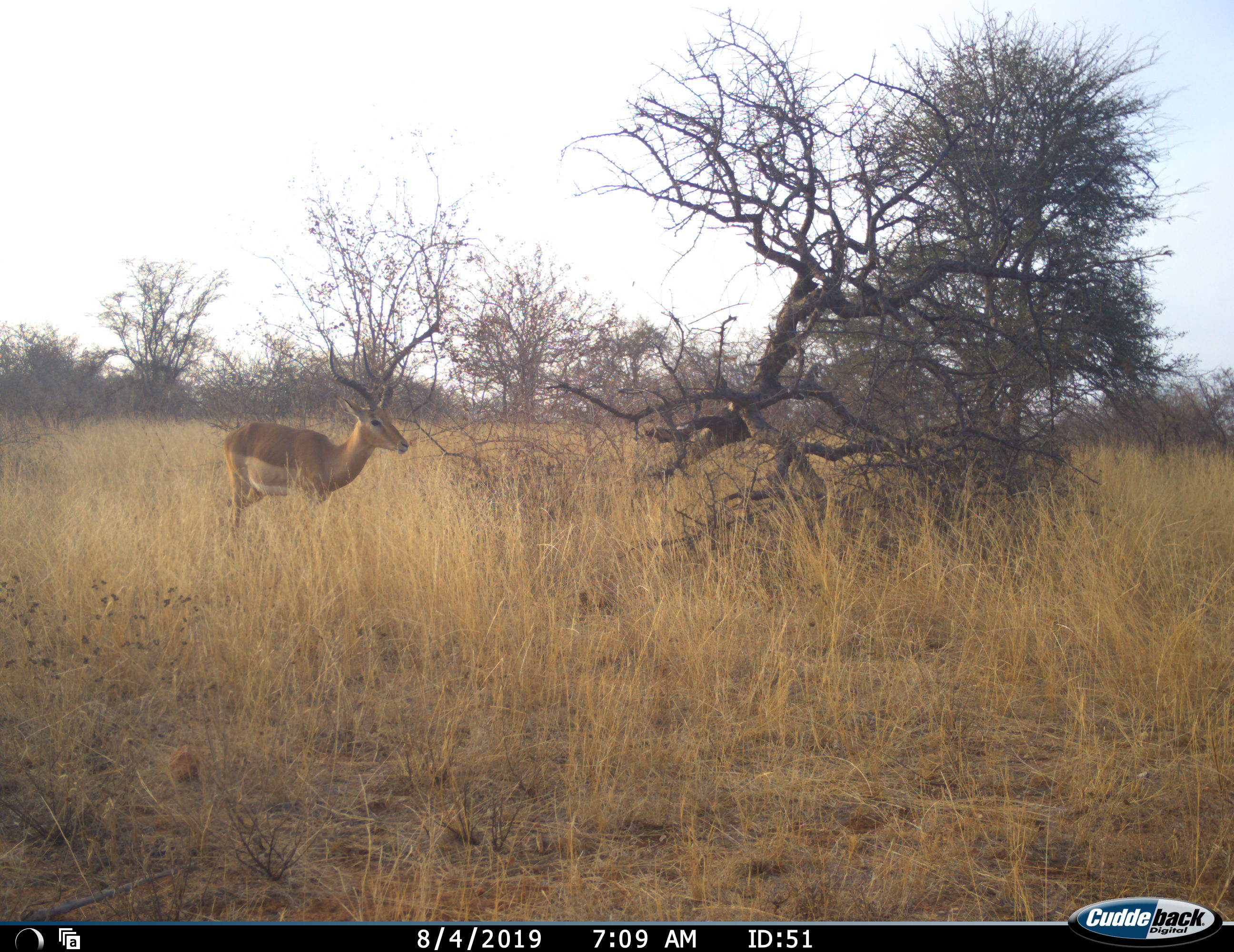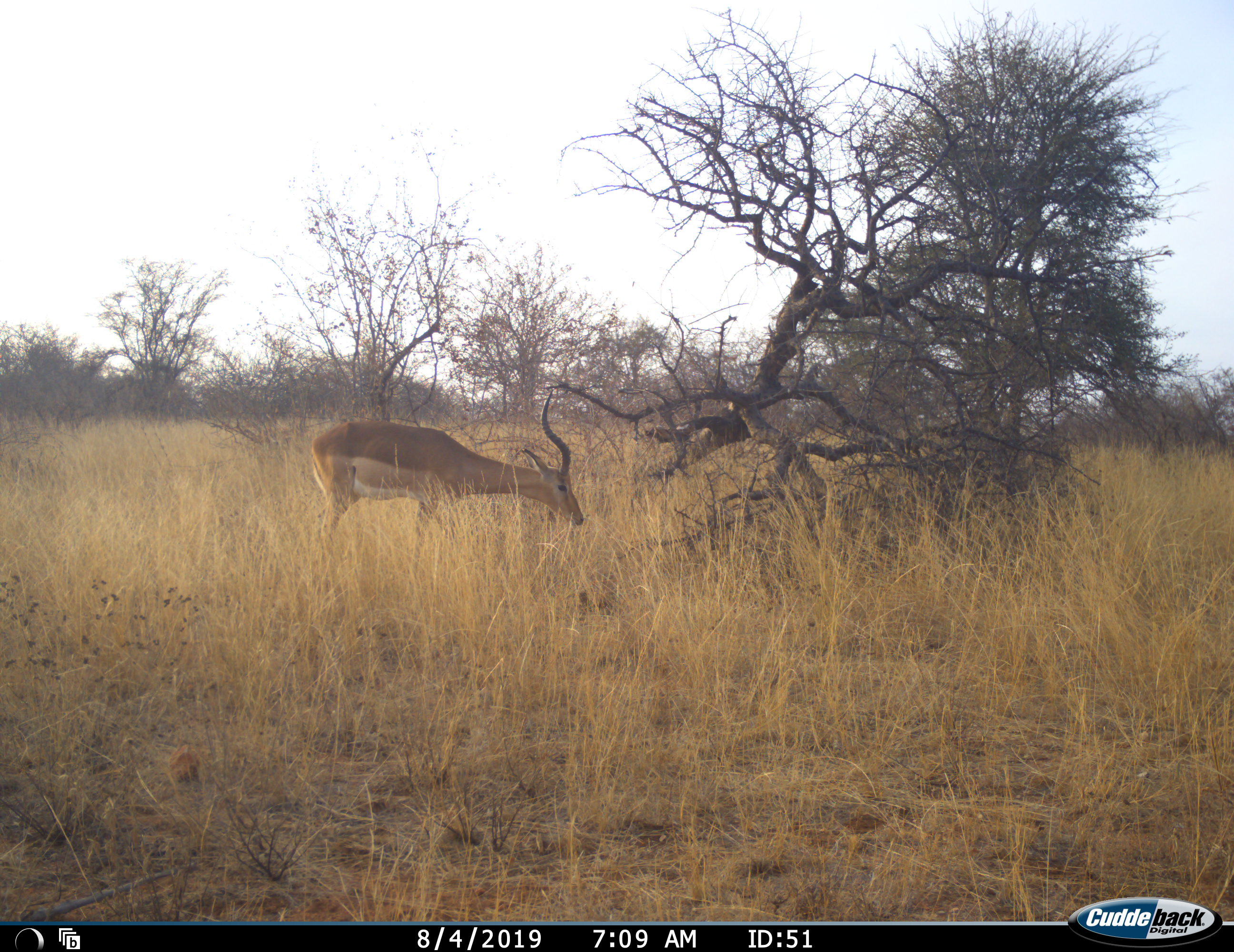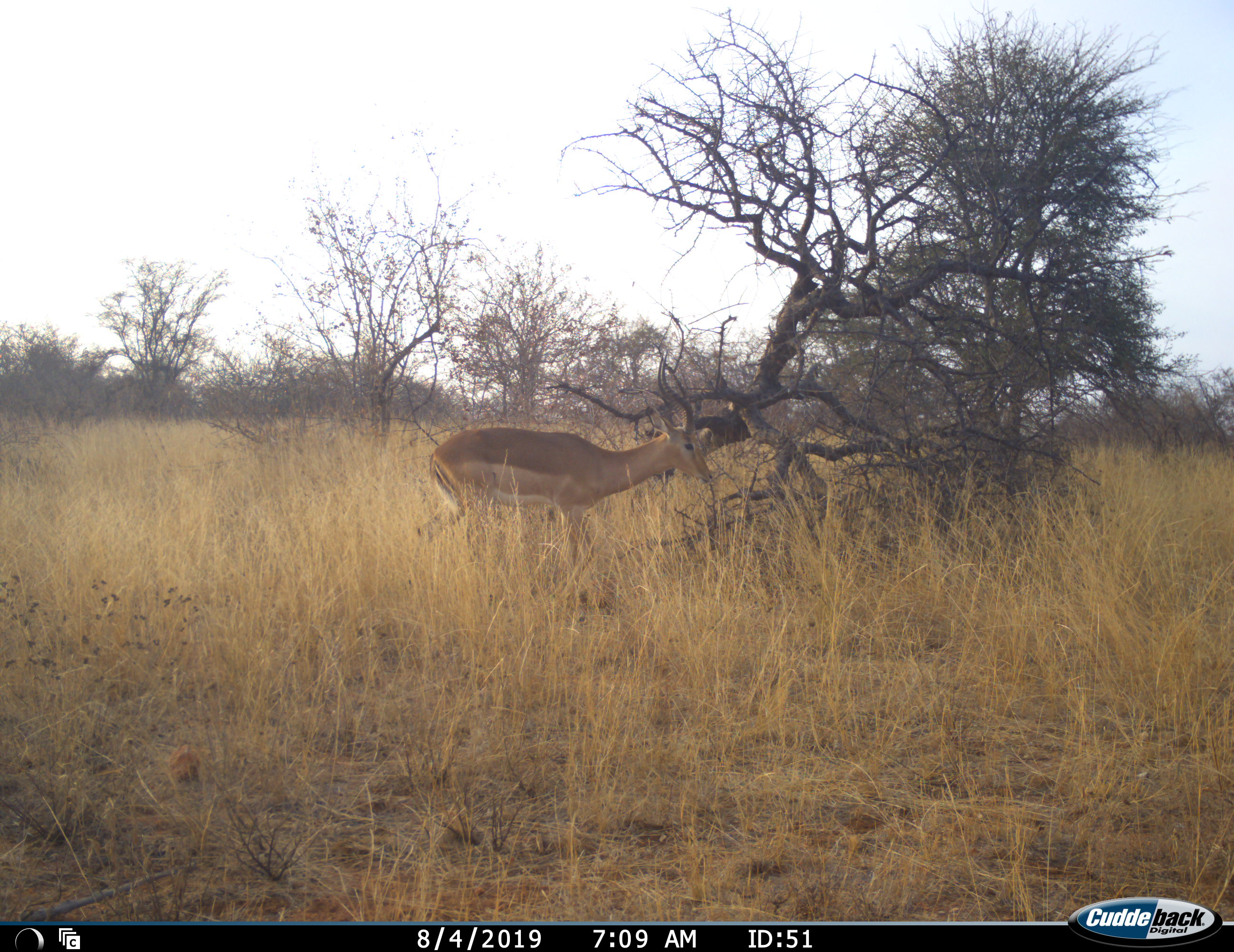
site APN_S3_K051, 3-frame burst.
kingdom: Animalia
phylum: Chordata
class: Mammalia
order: Artiodactyla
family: Bovidae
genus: Aepyceros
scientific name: Aepyceros melampus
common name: impala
Impala (Aepyceros melampus), count 1. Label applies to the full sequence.